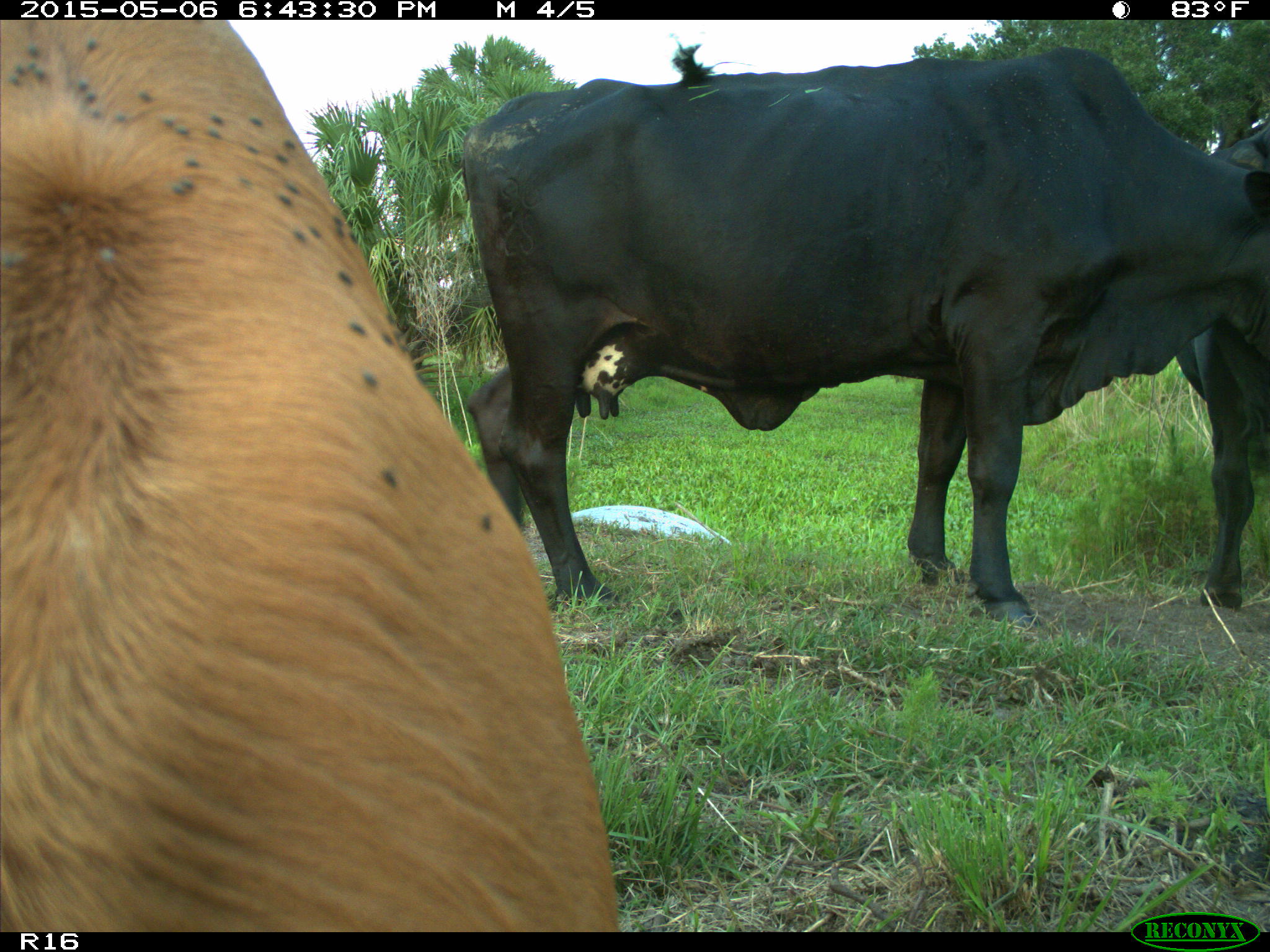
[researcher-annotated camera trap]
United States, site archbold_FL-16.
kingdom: Animalia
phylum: Chordata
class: Mammalia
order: Artiodactyla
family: Bovidae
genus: Bos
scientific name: Bos taurus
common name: domestic cow